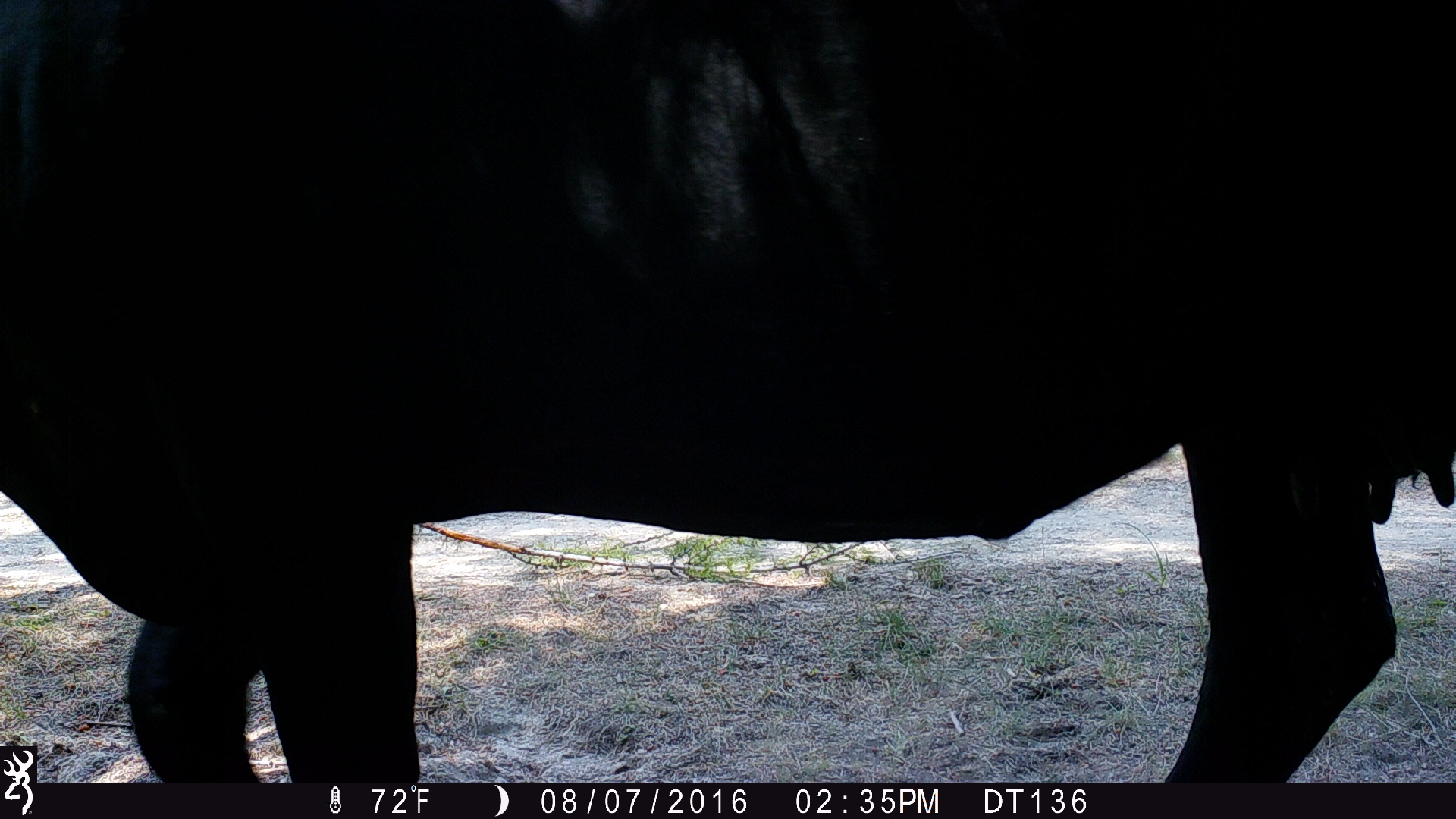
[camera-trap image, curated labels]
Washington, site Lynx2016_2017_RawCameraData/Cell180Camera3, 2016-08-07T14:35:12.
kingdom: Animalia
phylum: Chordata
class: Mammalia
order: Artiodactyla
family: Bovidae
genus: Bos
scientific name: Bos taurus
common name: domestic cattle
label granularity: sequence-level